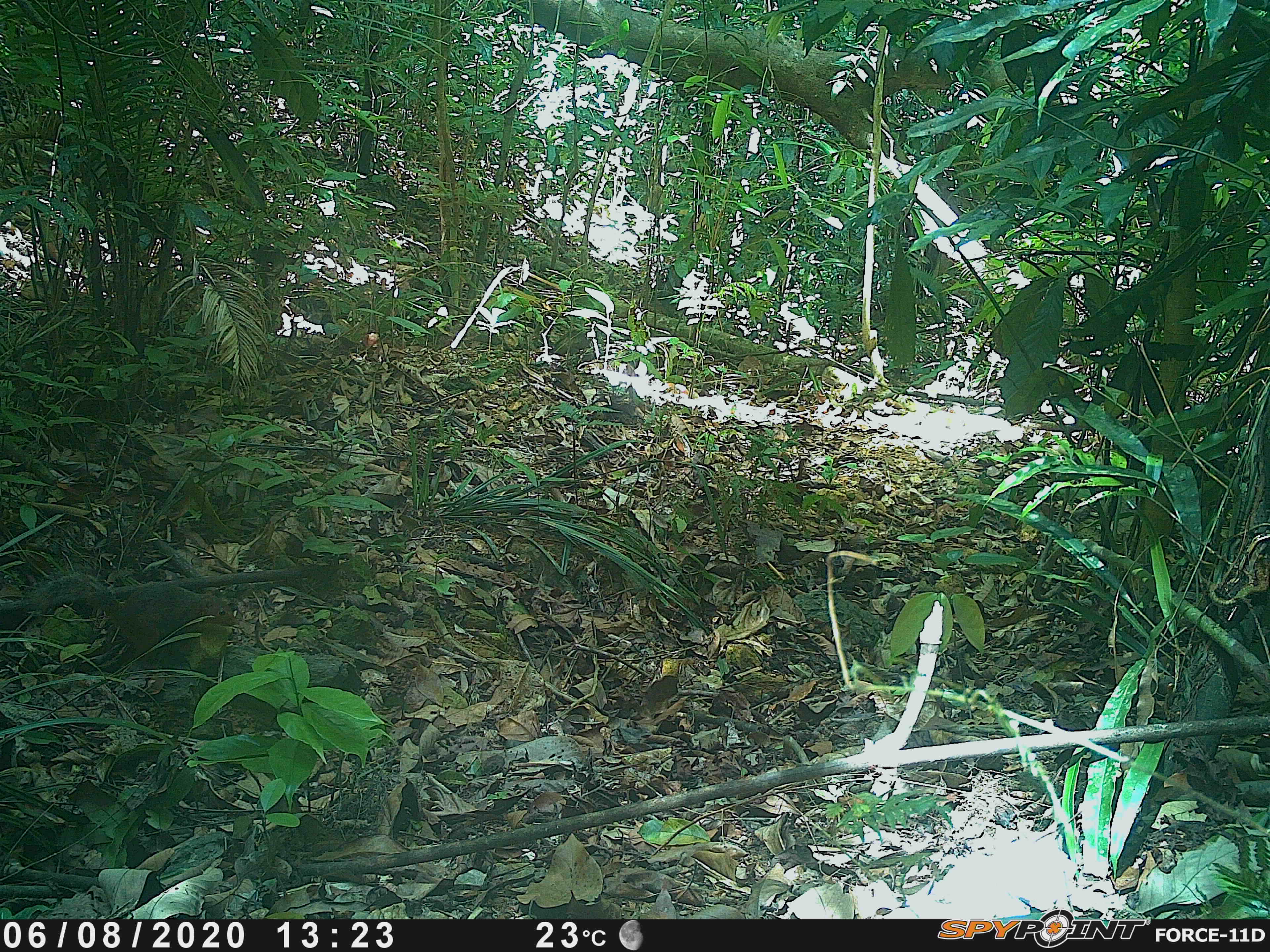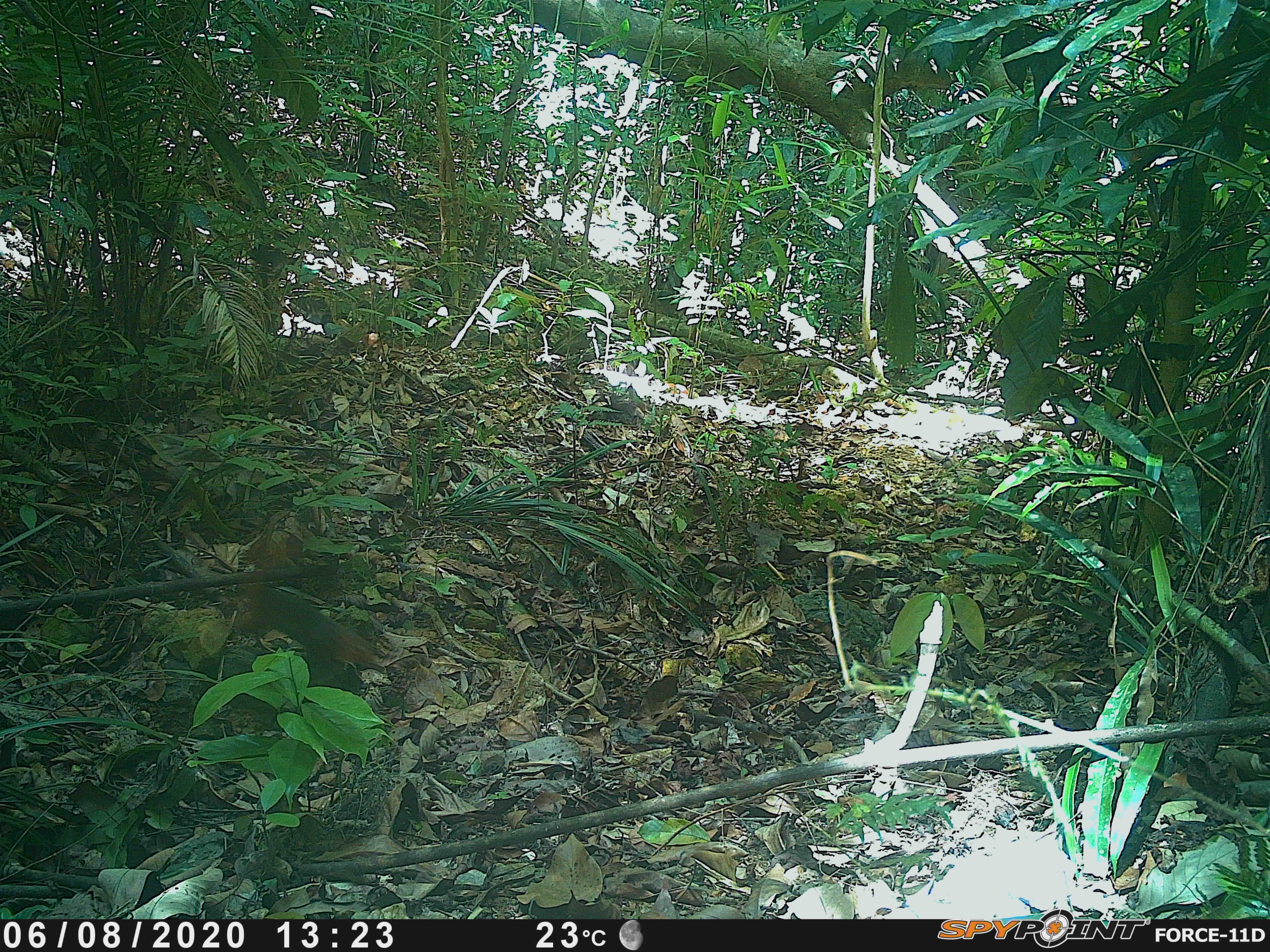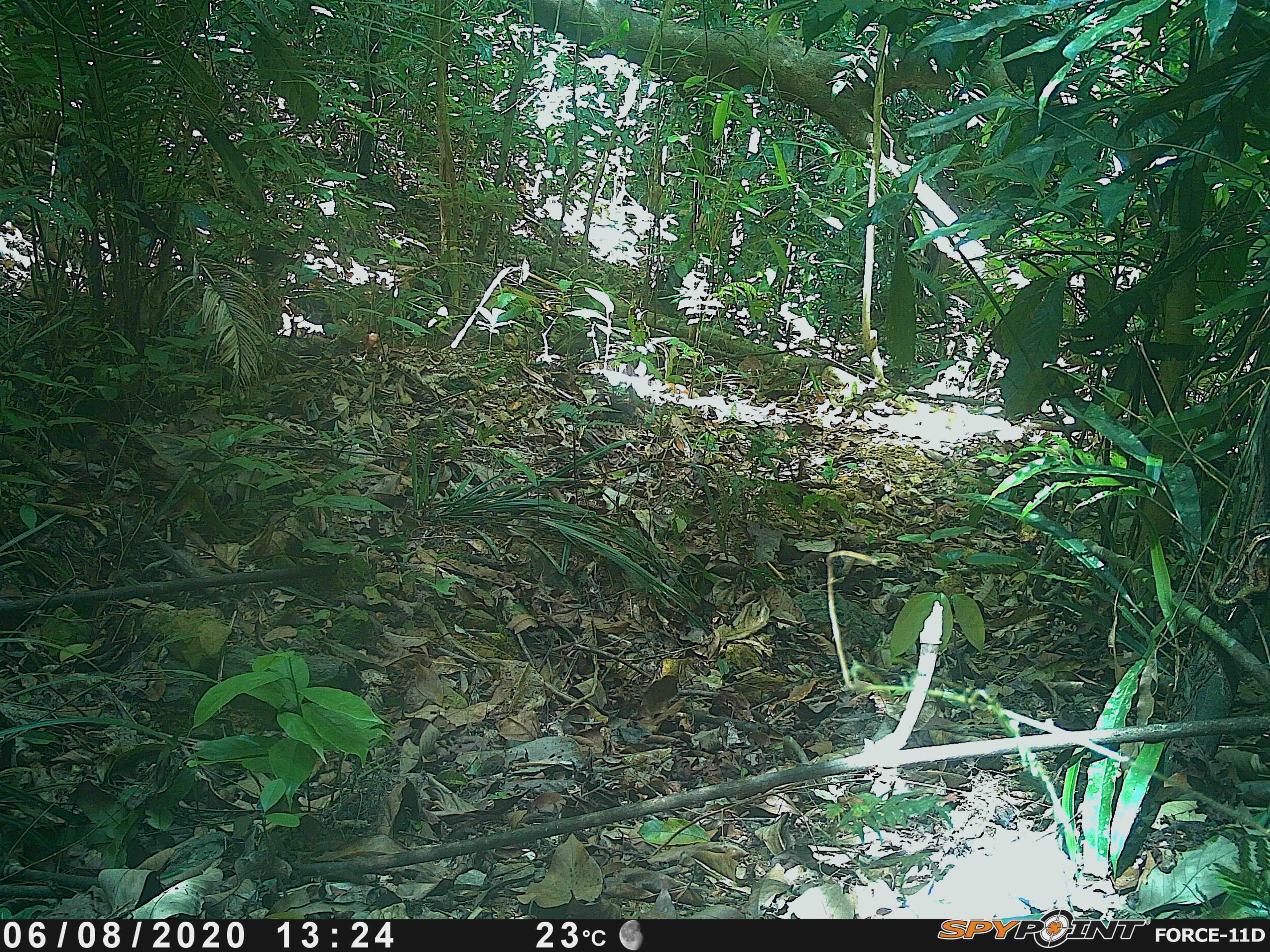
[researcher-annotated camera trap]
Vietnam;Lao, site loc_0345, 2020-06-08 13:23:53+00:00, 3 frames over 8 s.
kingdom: Animalia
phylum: Chordata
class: Mammalia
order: Rodentia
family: Sciuridae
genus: Dremomys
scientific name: Dremomys rufigenis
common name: red-cheeked squirrel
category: red cheeked squirrel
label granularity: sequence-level